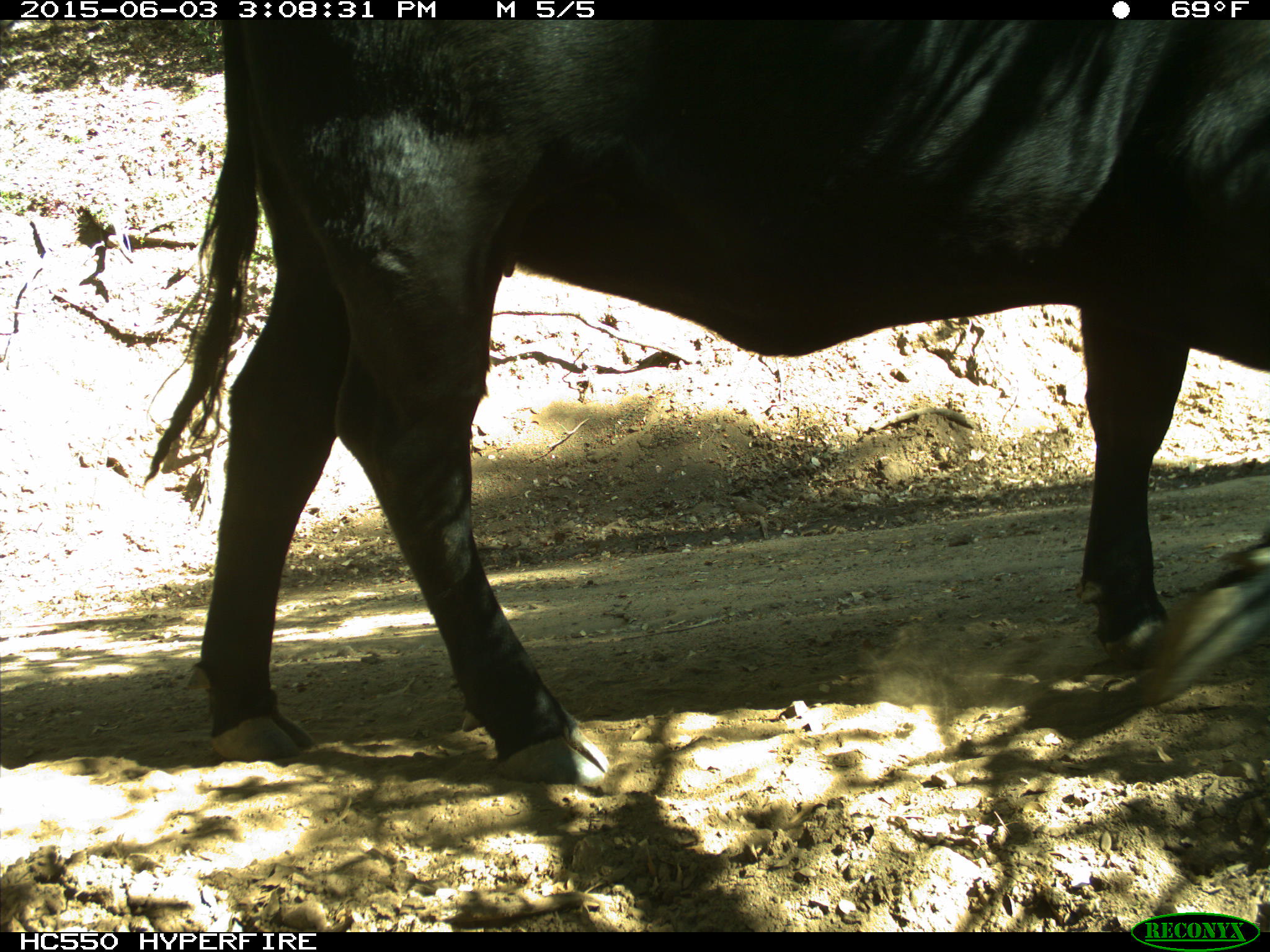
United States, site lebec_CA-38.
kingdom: Animalia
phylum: Chordata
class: Mammalia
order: Artiodactyla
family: Bovidae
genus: Bos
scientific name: Bos taurus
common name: domestic cow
Bos taurus (domestic cow).